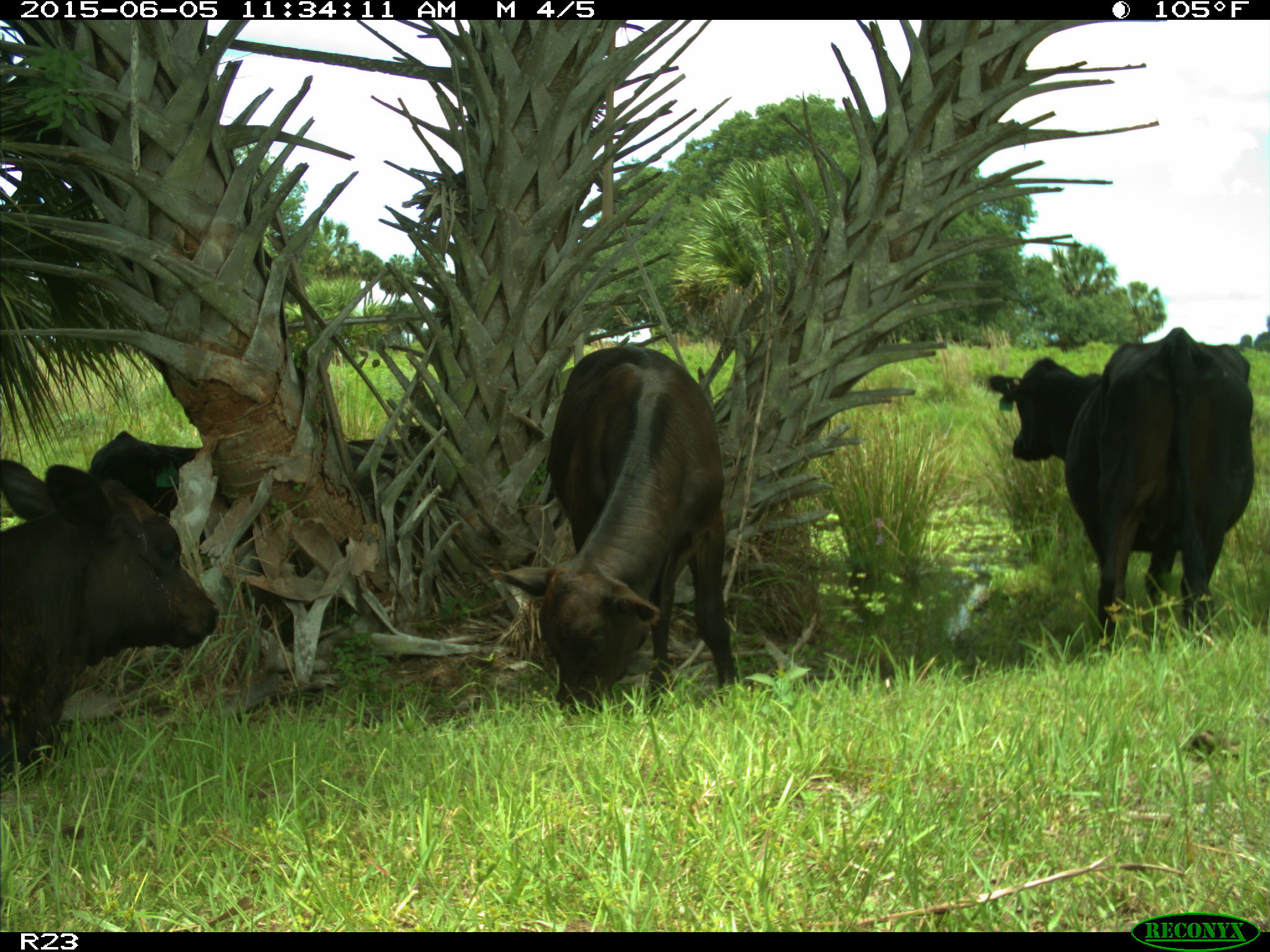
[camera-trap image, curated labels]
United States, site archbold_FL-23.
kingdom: Animalia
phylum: Chordata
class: Mammalia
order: Artiodactyla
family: Bovidae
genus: Bos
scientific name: Bos taurus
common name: domestic cow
Bos taurus (domestic cow).